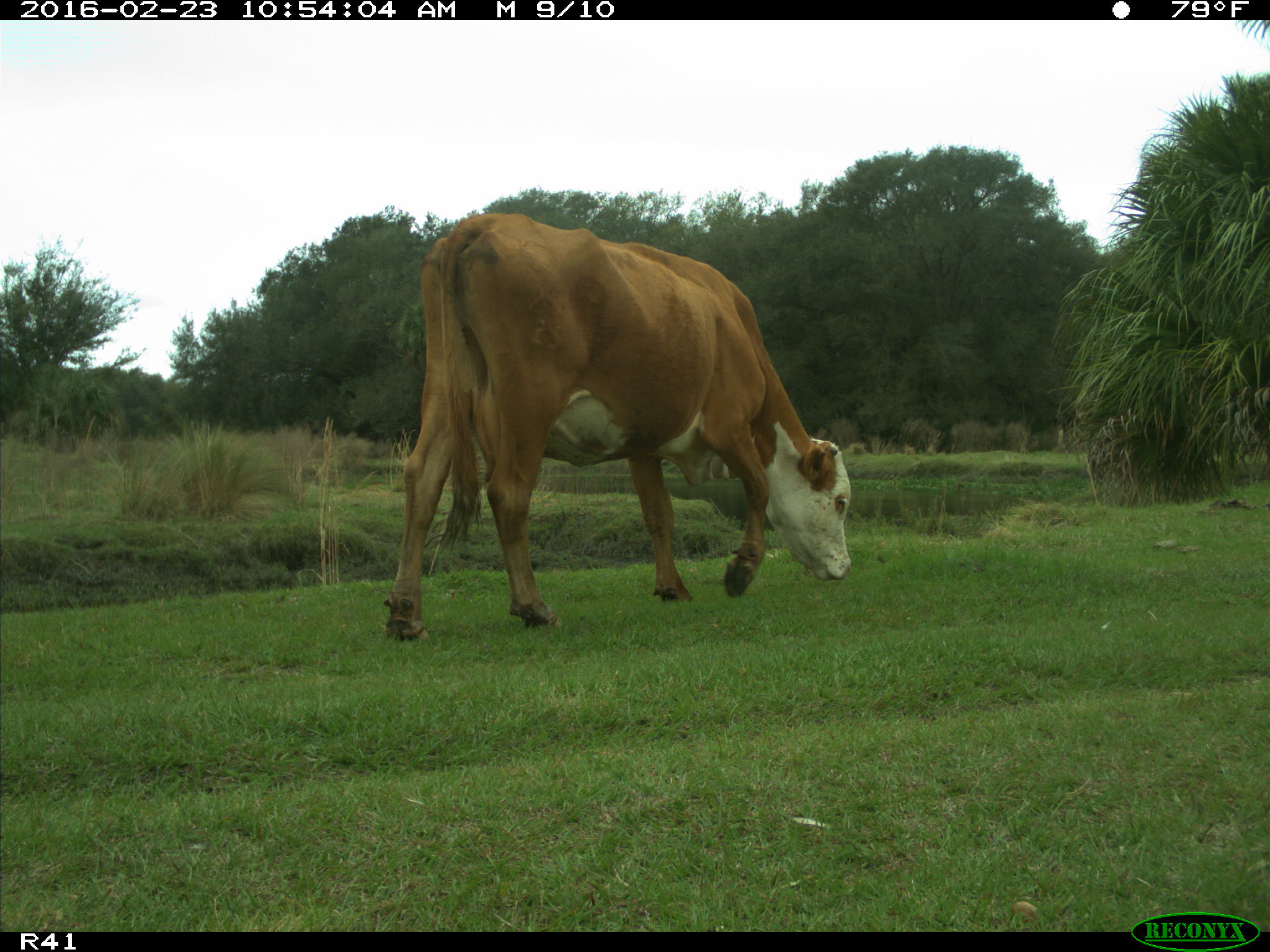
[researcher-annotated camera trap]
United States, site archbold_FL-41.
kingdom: Animalia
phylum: Chordata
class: Mammalia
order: Artiodactyla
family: Bovidae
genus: Bos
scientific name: Bos taurus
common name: domestic cow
Bos taurus (domestic cow).